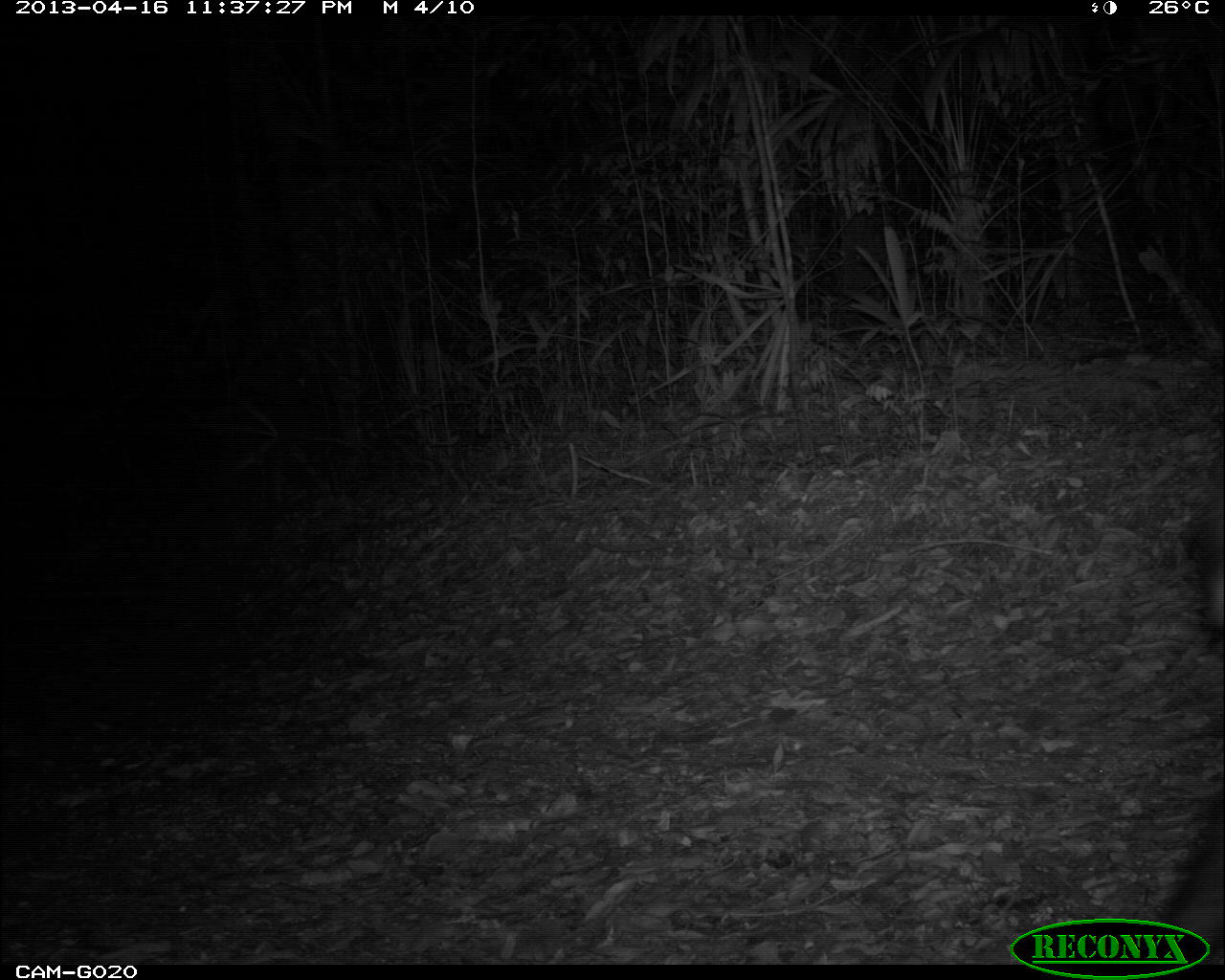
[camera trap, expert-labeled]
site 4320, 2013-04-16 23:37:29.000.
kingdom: Animalia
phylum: Chordata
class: Mammalia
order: Perissodactyla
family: Tapiridae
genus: Tapirus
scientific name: Tapirus bairdii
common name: baird's tapir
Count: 1.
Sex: male.